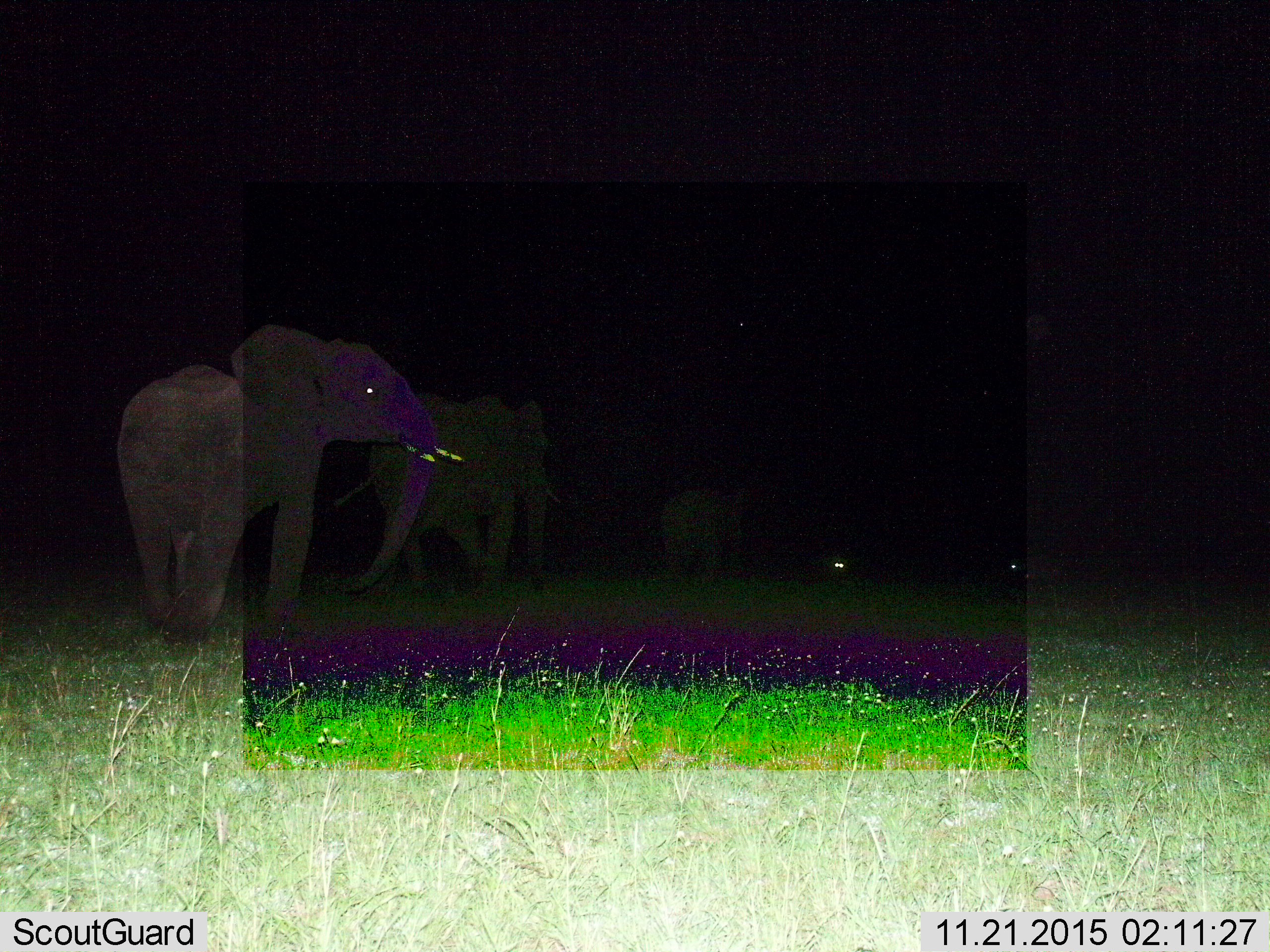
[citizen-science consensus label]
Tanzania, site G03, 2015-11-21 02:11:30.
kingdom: Animalia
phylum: Chordata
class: Mammalia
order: Proboscidea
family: Elephantidae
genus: Loxodonta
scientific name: Loxodonta africana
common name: african bush elephant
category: elephant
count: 3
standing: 50%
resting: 0%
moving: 78%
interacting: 0%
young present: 28%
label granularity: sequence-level